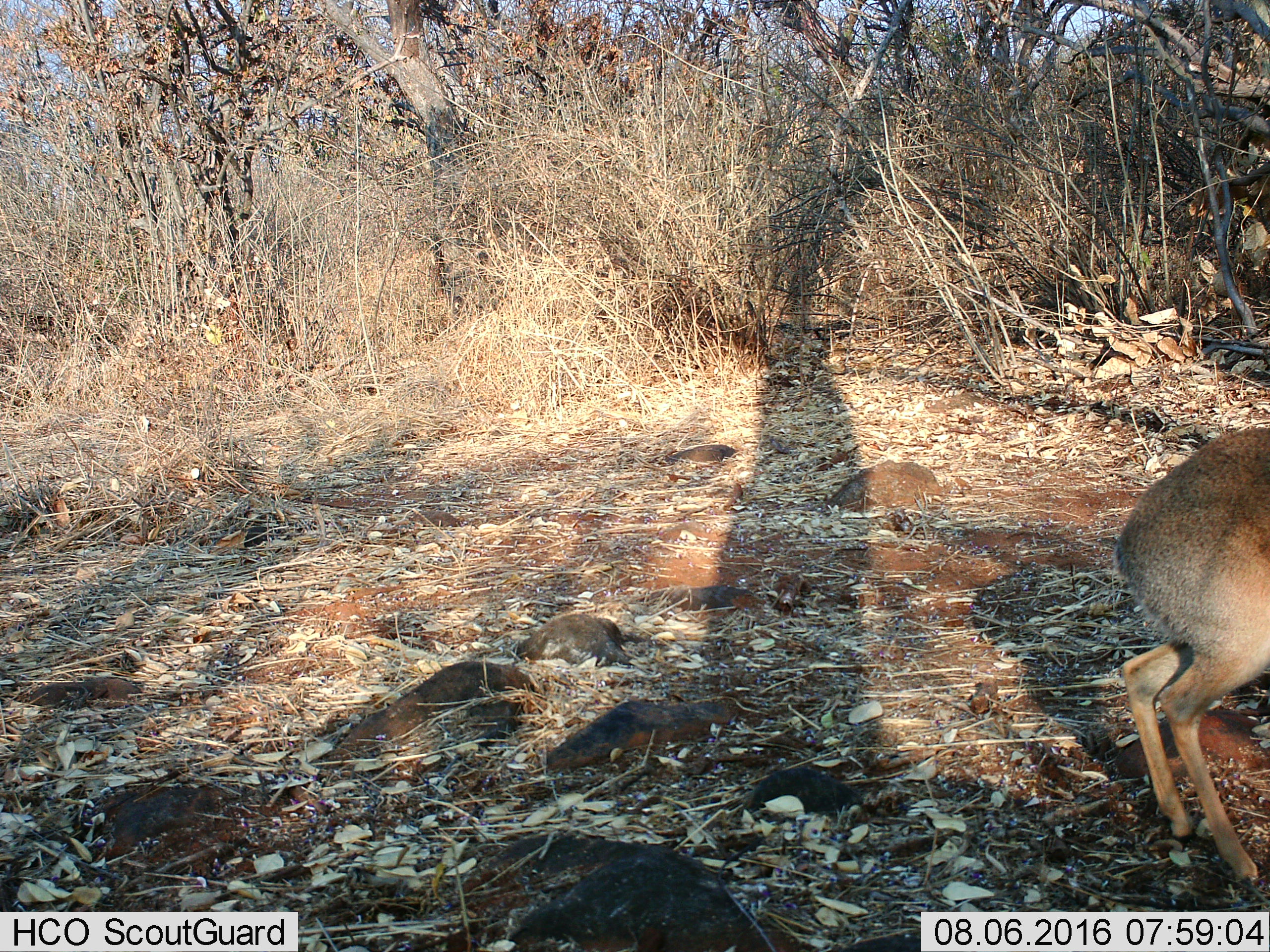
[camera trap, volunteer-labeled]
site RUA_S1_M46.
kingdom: Animalia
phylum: Chordata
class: Mammalia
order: Artiodactyla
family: Bovidae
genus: Madoqua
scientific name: Madoqua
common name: dik-dik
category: dikdik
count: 1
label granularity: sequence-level